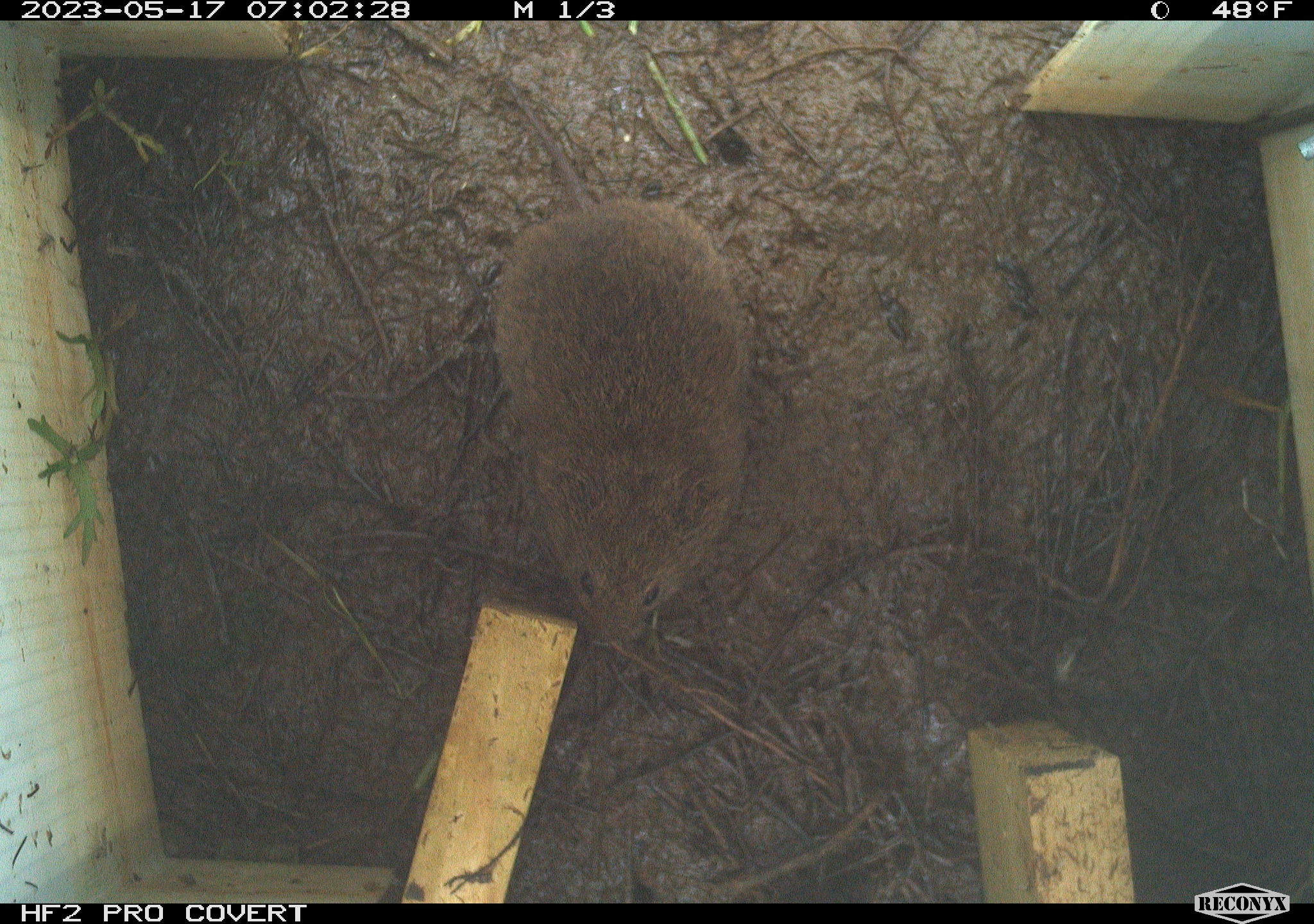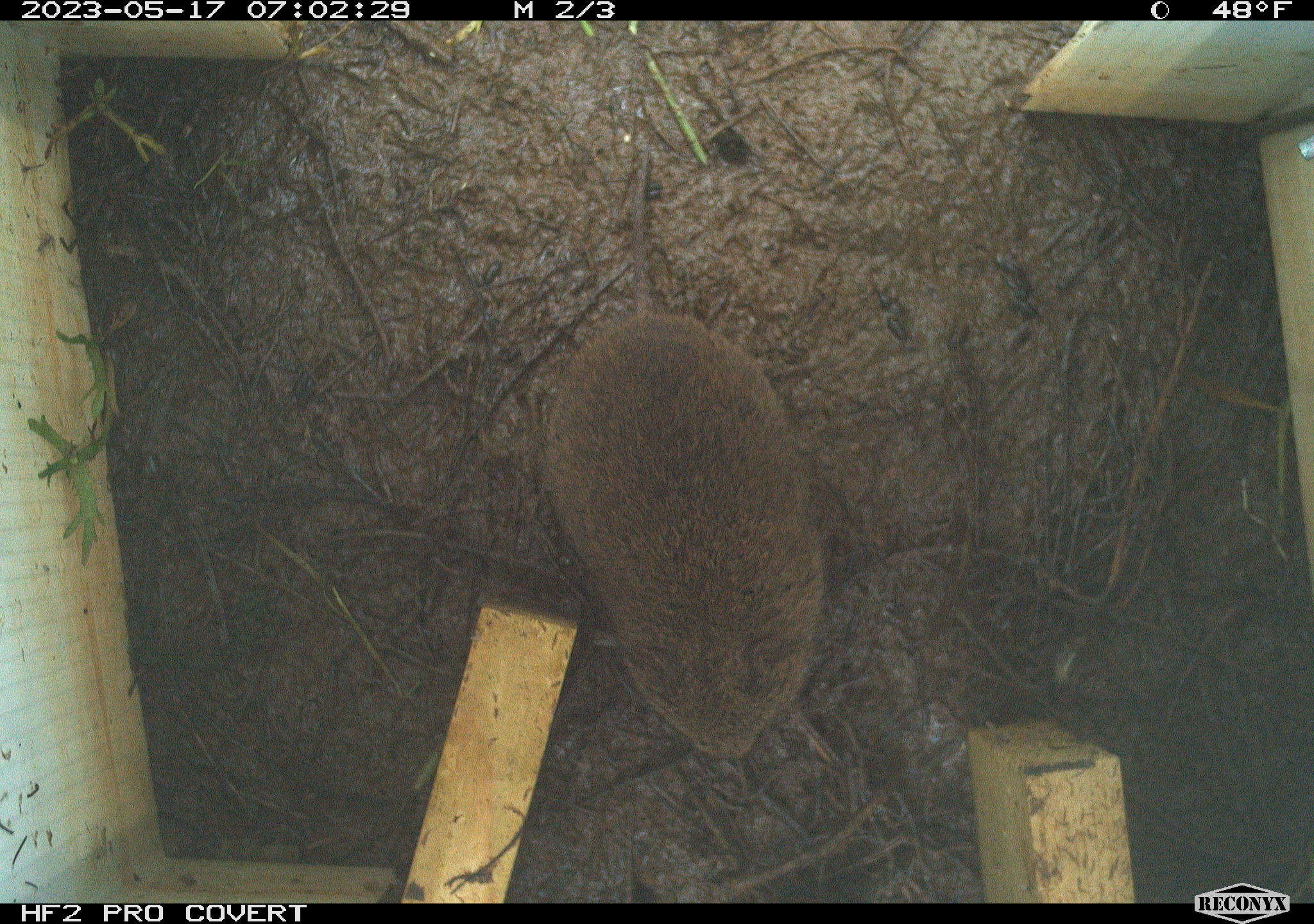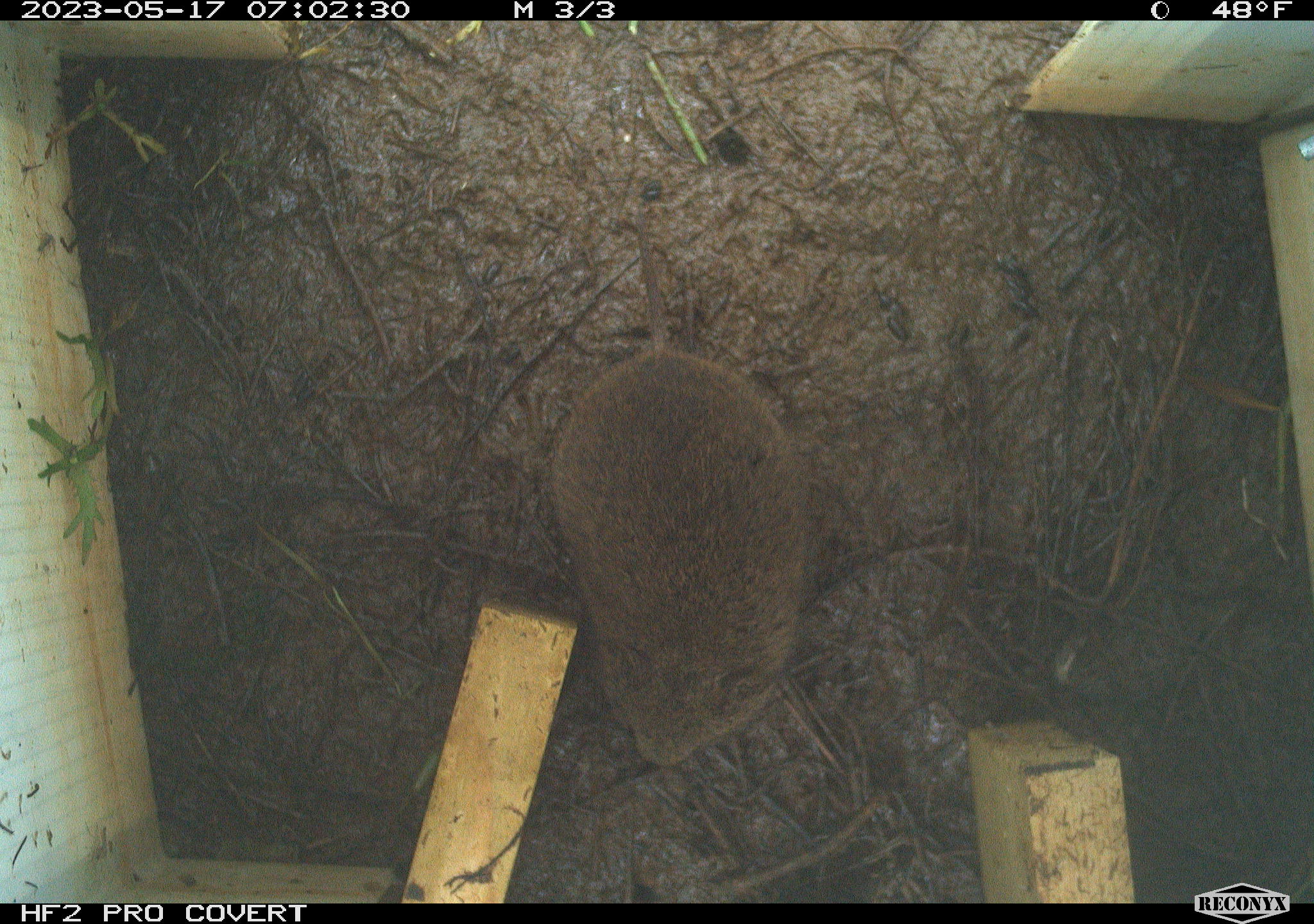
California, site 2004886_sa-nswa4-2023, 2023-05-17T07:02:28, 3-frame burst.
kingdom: Animalia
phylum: Chordata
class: Mammalia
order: Rodentia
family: Cricetidae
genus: Microtus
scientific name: Microtus californicus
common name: california vole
California vole (Microtus californicus).